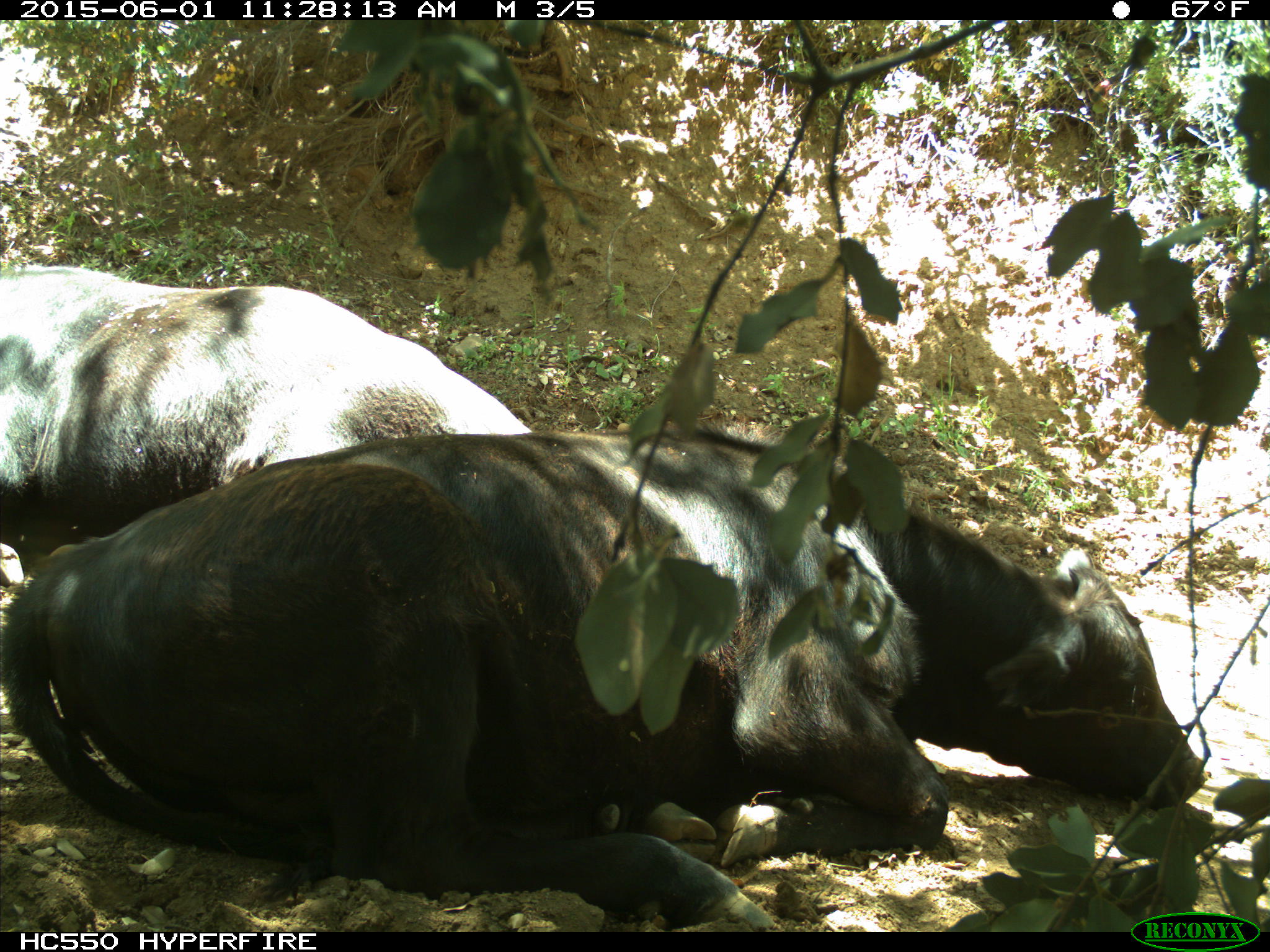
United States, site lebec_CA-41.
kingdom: Animalia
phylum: Chordata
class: Mammalia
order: Artiodactyla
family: Bovidae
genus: Bos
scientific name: Bos taurus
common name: domestic cow